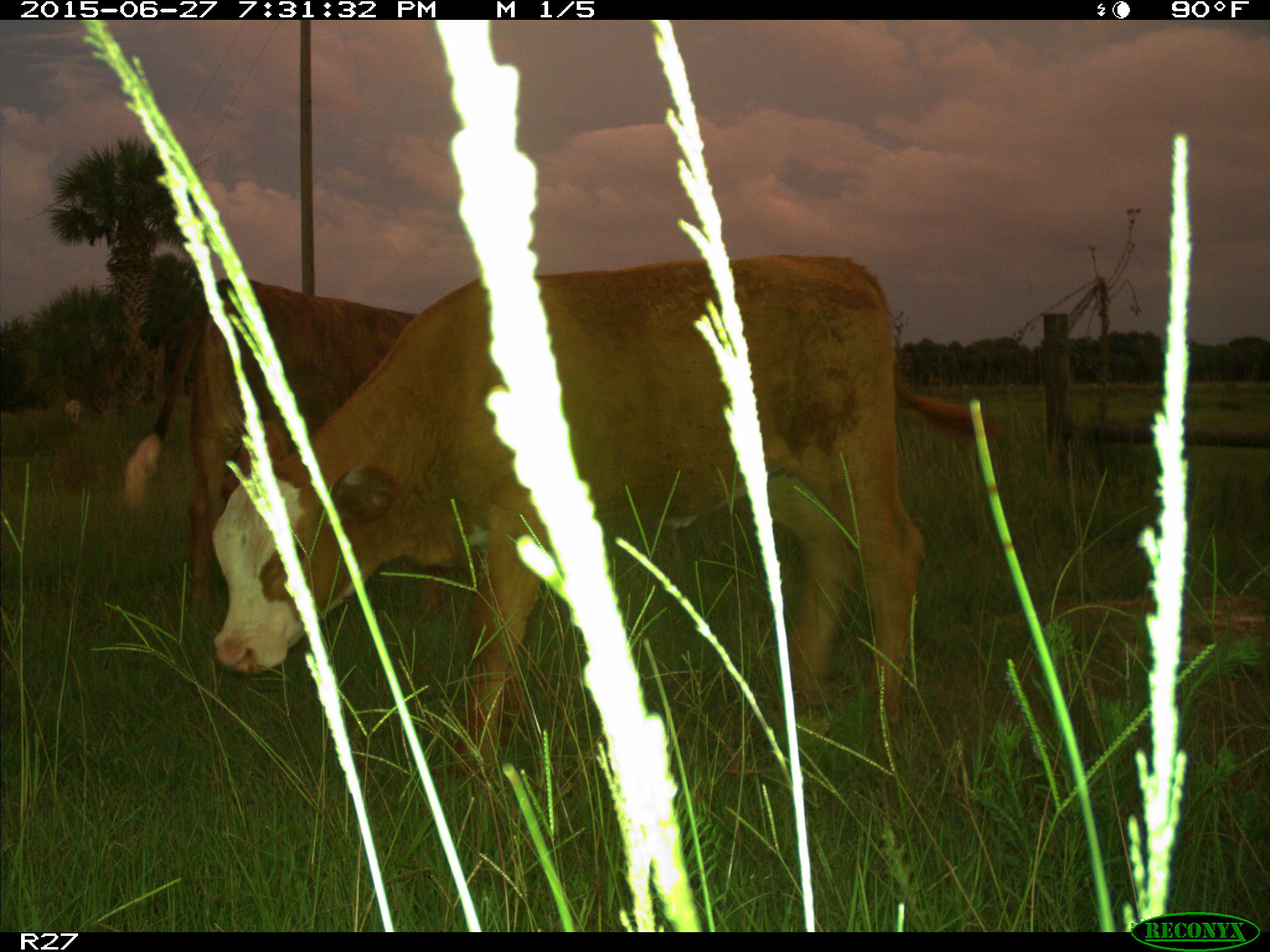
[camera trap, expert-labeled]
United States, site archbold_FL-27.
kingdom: Animalia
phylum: Chordata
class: Mammalia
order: Artiodactyla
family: Bovidae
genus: Bos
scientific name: Bos taurus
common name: domestic cow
Bos taurus (domestic cow).